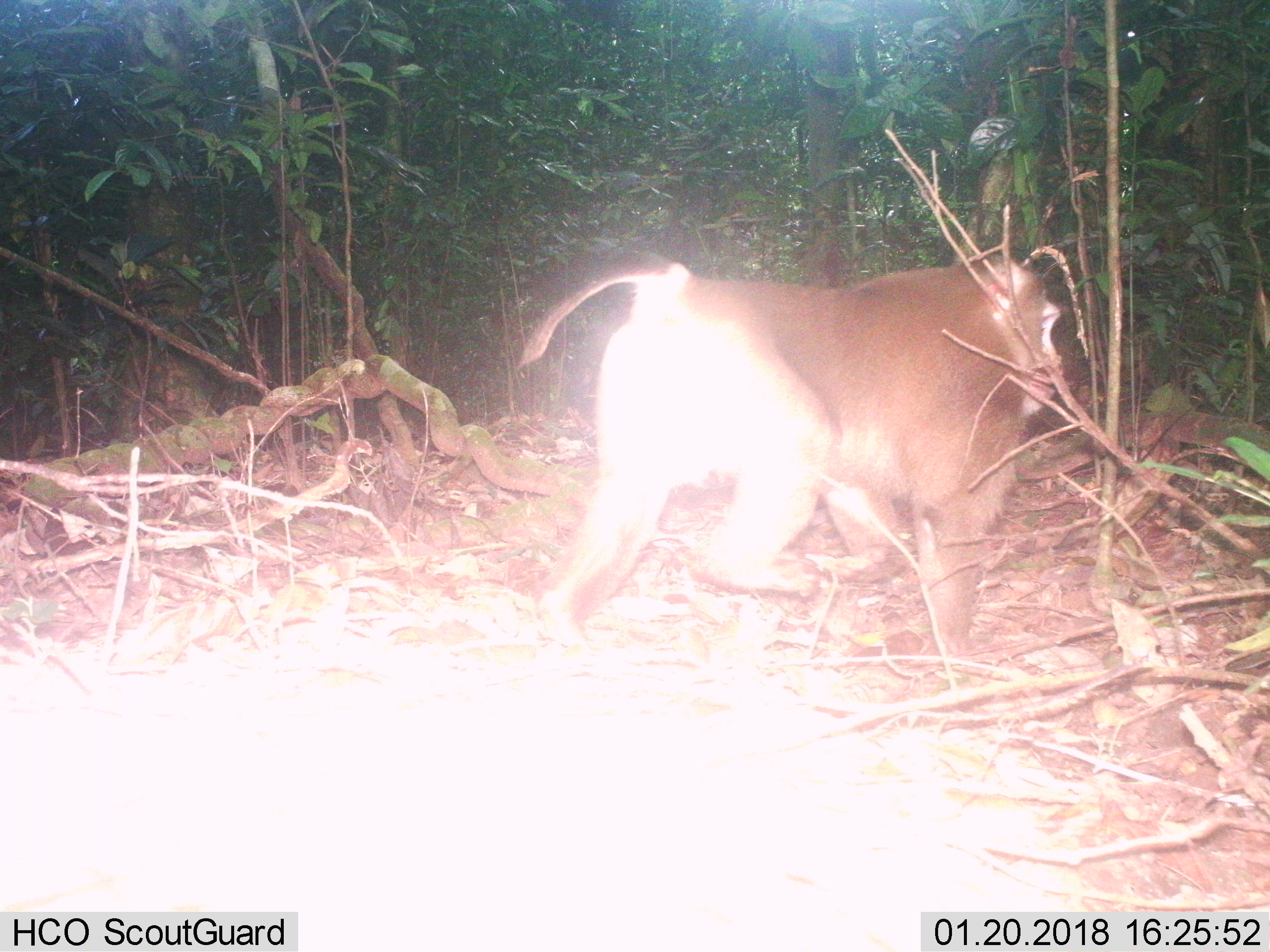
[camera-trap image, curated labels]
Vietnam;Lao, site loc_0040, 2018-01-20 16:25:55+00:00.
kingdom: Animalia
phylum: Chordata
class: Mammalia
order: Primates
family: Cercopithecidae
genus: Macaca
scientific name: Macaca nemestrina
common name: pig-tailed macaque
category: pig tailed macaque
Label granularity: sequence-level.